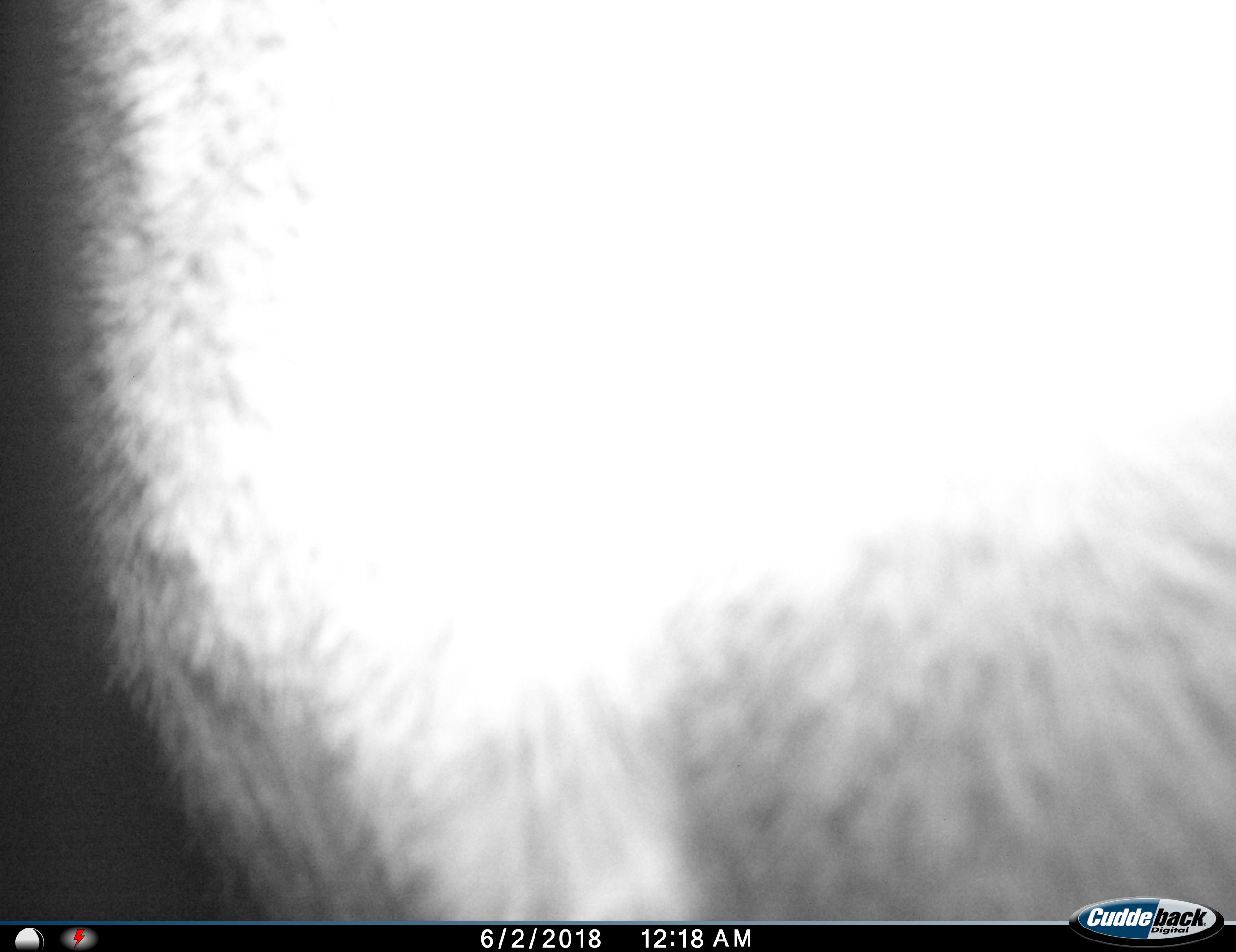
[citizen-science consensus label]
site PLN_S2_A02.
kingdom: Animalia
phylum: Chordata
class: Mammalia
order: Artiodactyla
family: Bovidae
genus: Aepyceros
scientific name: Aepyceros melampus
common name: impala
Impala (Aepyceros melampus), count 1. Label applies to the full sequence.